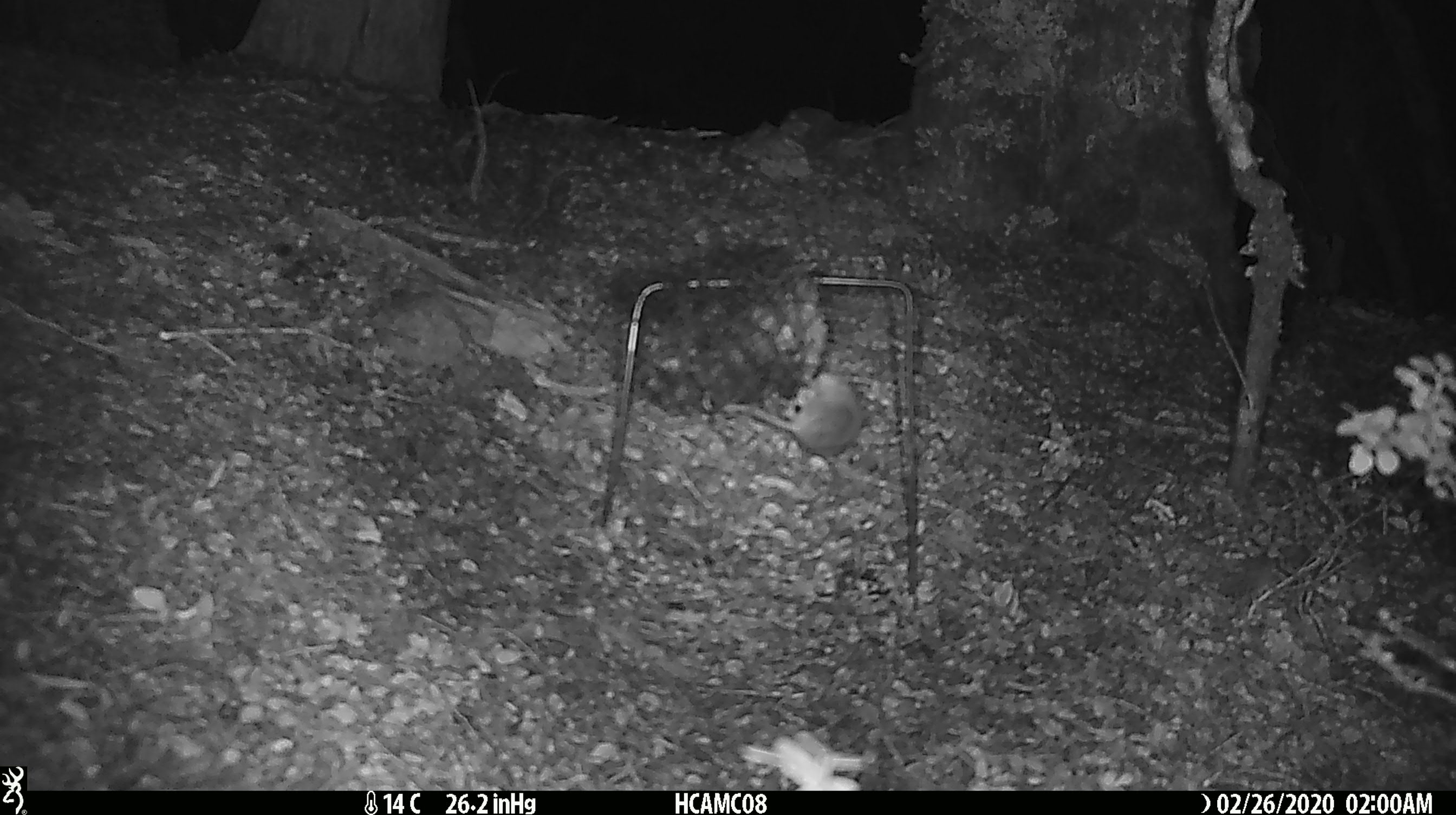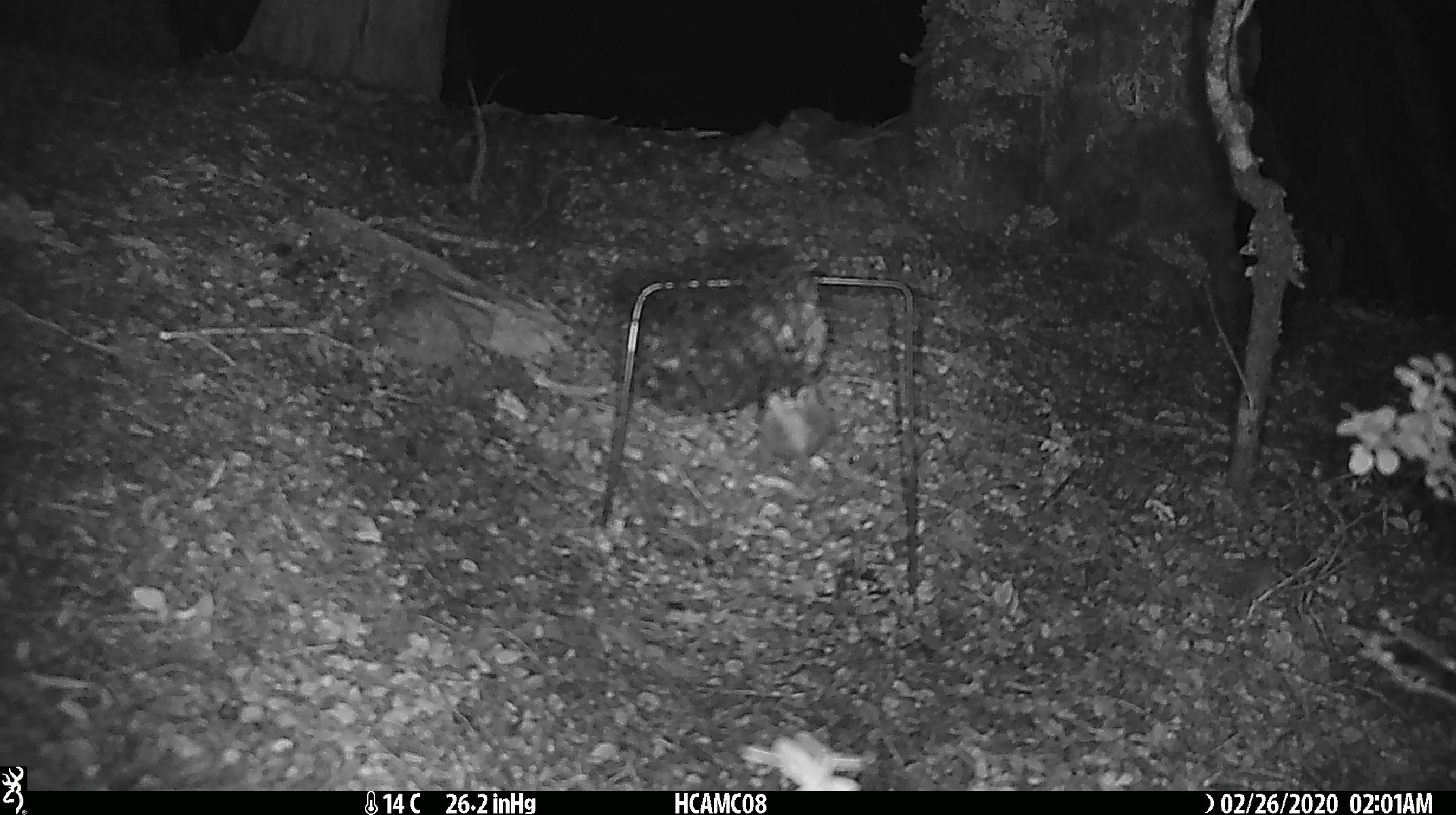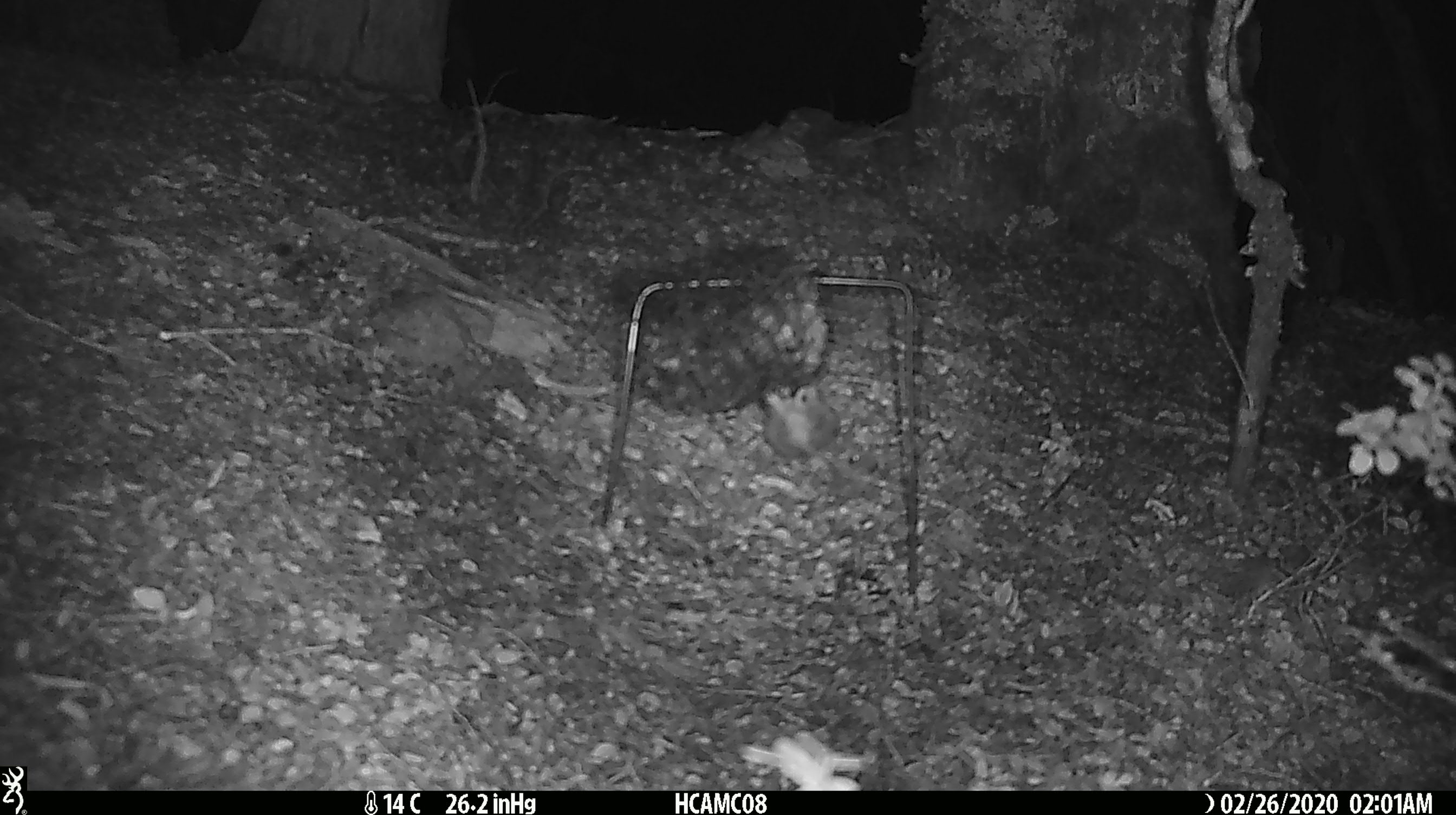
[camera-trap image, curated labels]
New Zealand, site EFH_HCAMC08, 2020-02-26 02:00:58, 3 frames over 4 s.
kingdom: Animalia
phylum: Chordata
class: Mammalia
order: Rodentia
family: Muridae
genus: Mus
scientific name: Mus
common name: mouse